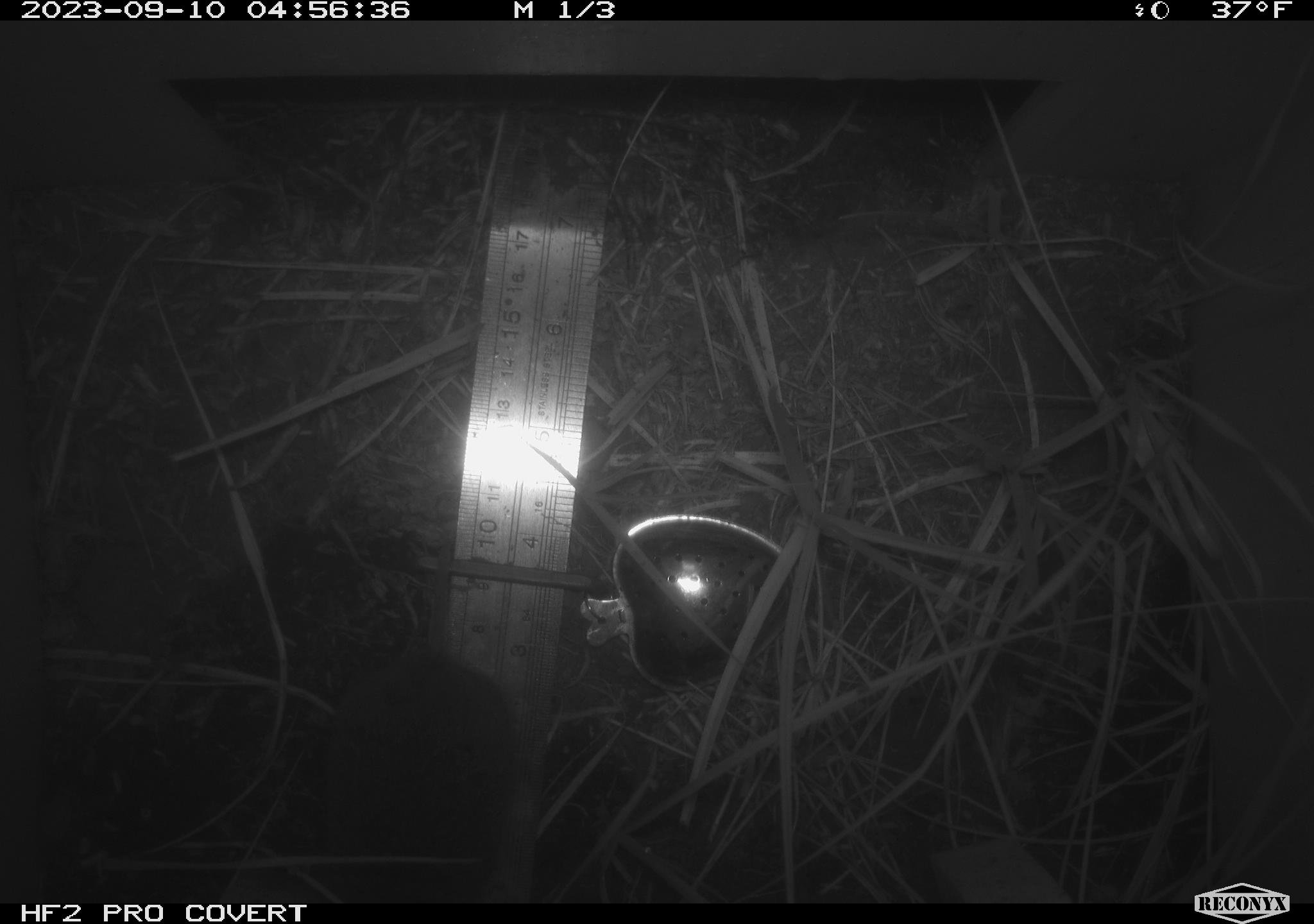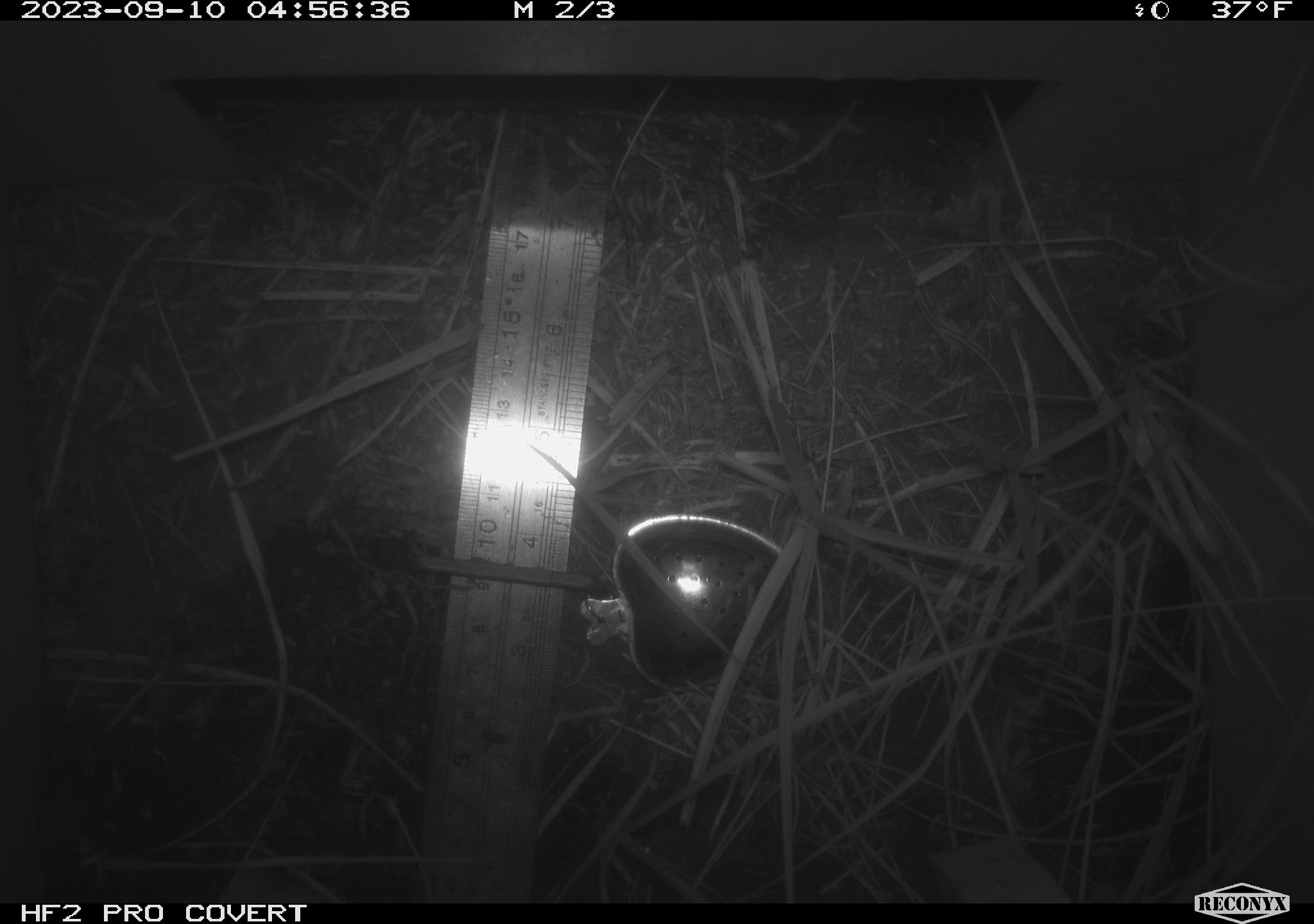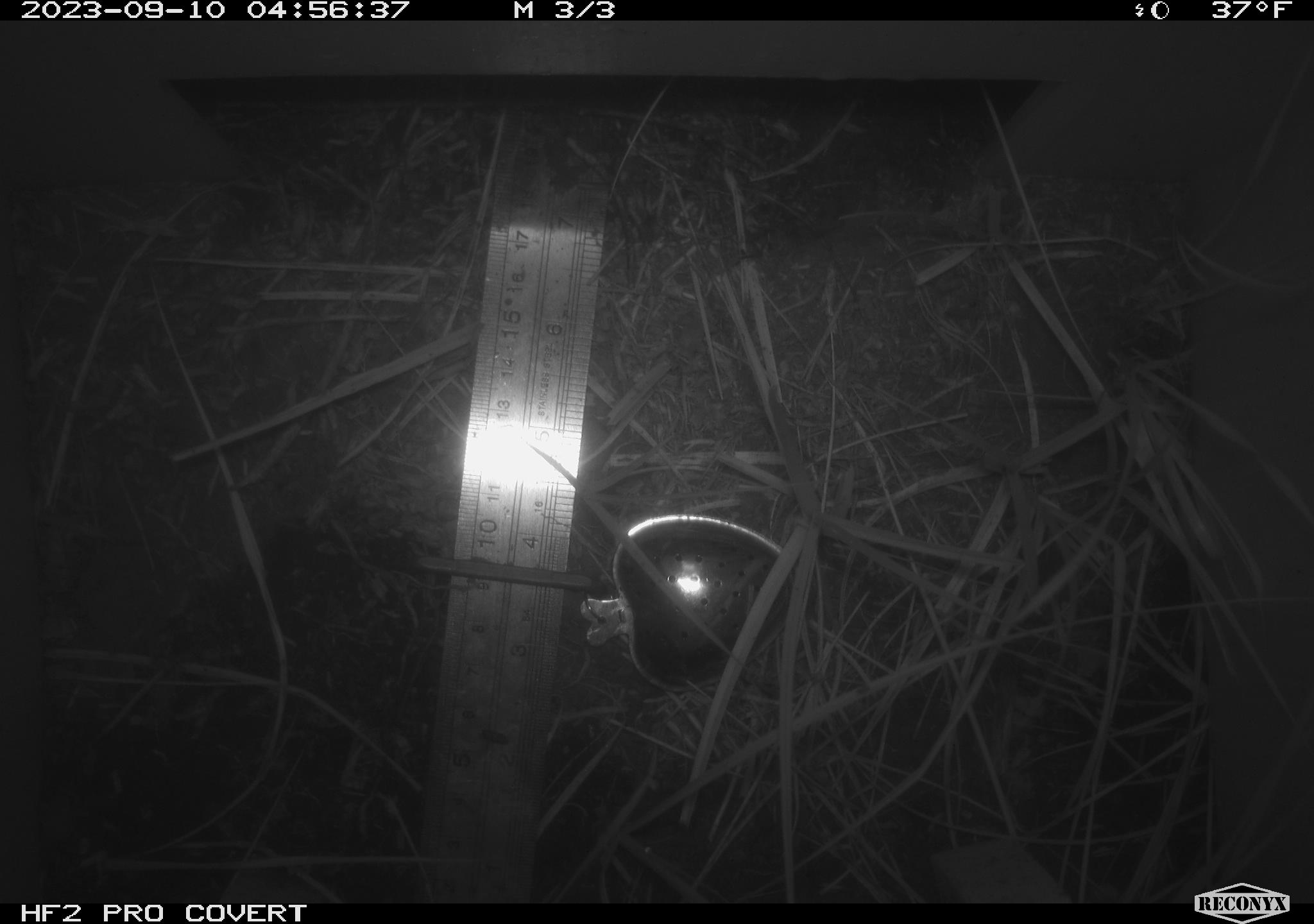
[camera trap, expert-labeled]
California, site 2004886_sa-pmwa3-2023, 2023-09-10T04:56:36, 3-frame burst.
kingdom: Animalia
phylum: Chordata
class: Mammalia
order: Rodentia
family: Cricetidae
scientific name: Cricetidae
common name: hamsters, voles, lemmings, and allies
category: cricetidae family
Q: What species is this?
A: Cricetidae family (hamsters, voles, lemmings, and allies) (Cricetidae).